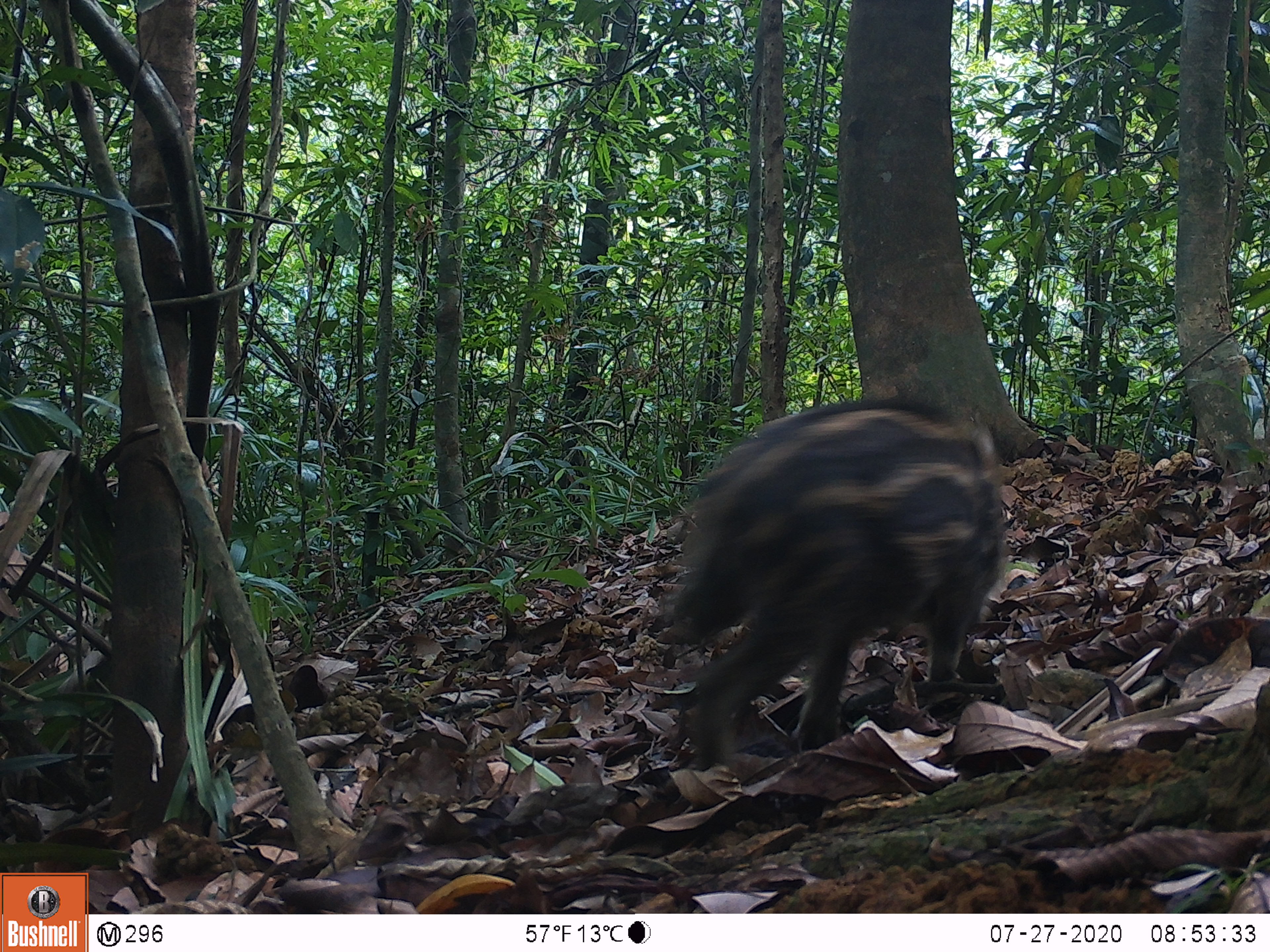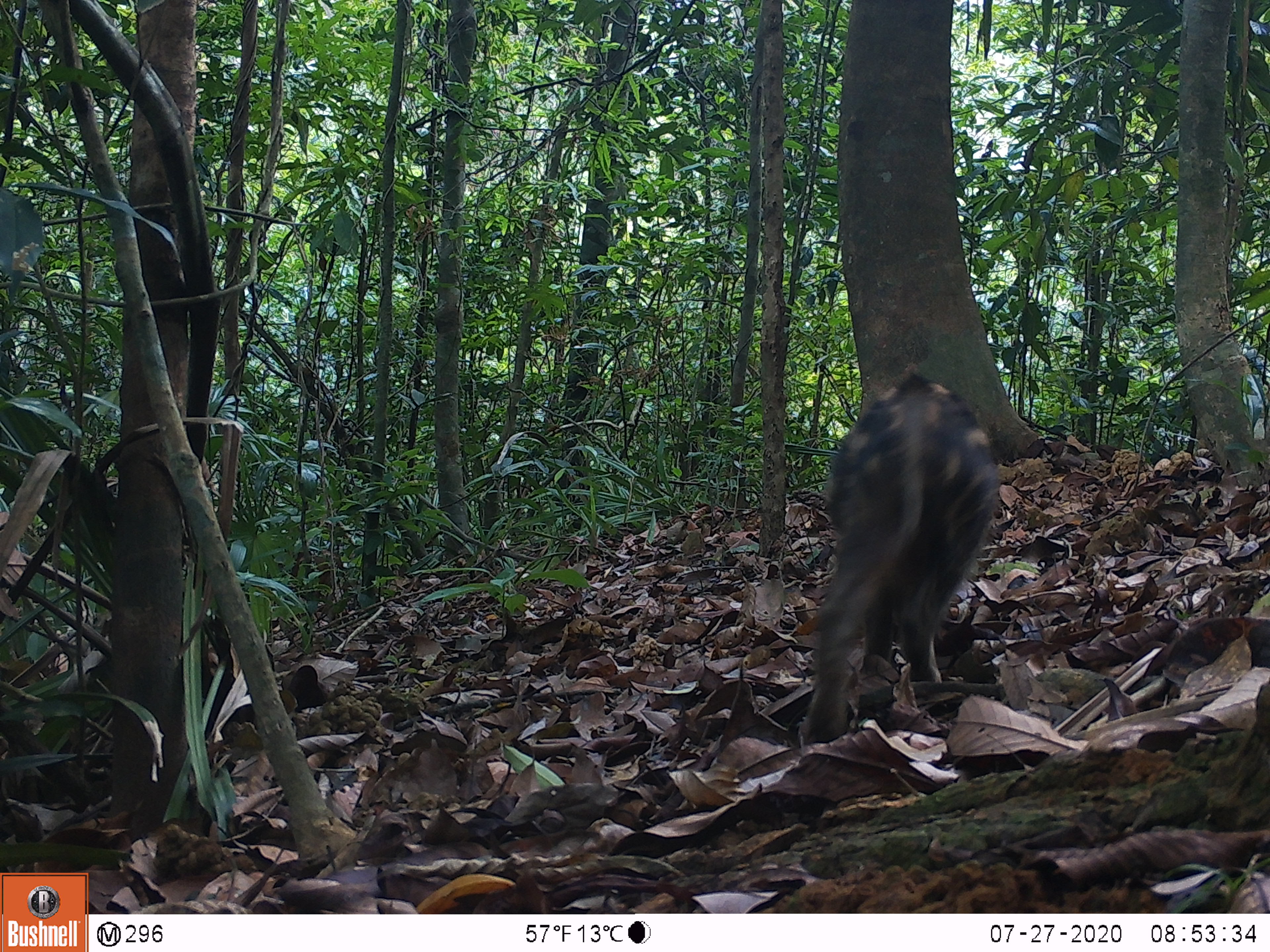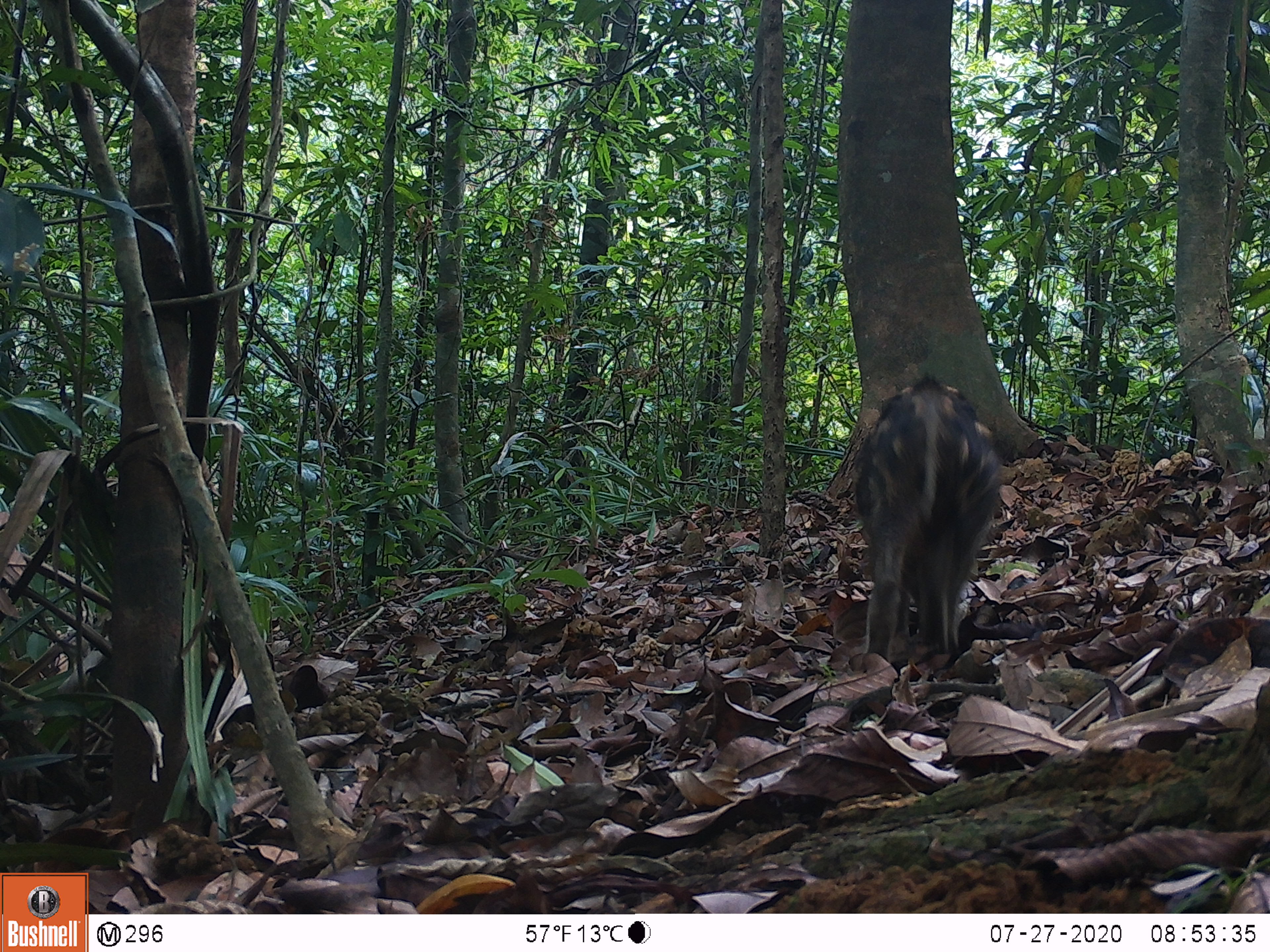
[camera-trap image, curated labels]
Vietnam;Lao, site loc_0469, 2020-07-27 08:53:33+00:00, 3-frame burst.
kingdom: Animalia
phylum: Chordata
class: Mammalia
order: Artiodactyla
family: Suidae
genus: Sus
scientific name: Sus scrofa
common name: eurasian wild pig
Eurasian wild pig (Sus scrofa). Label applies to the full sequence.